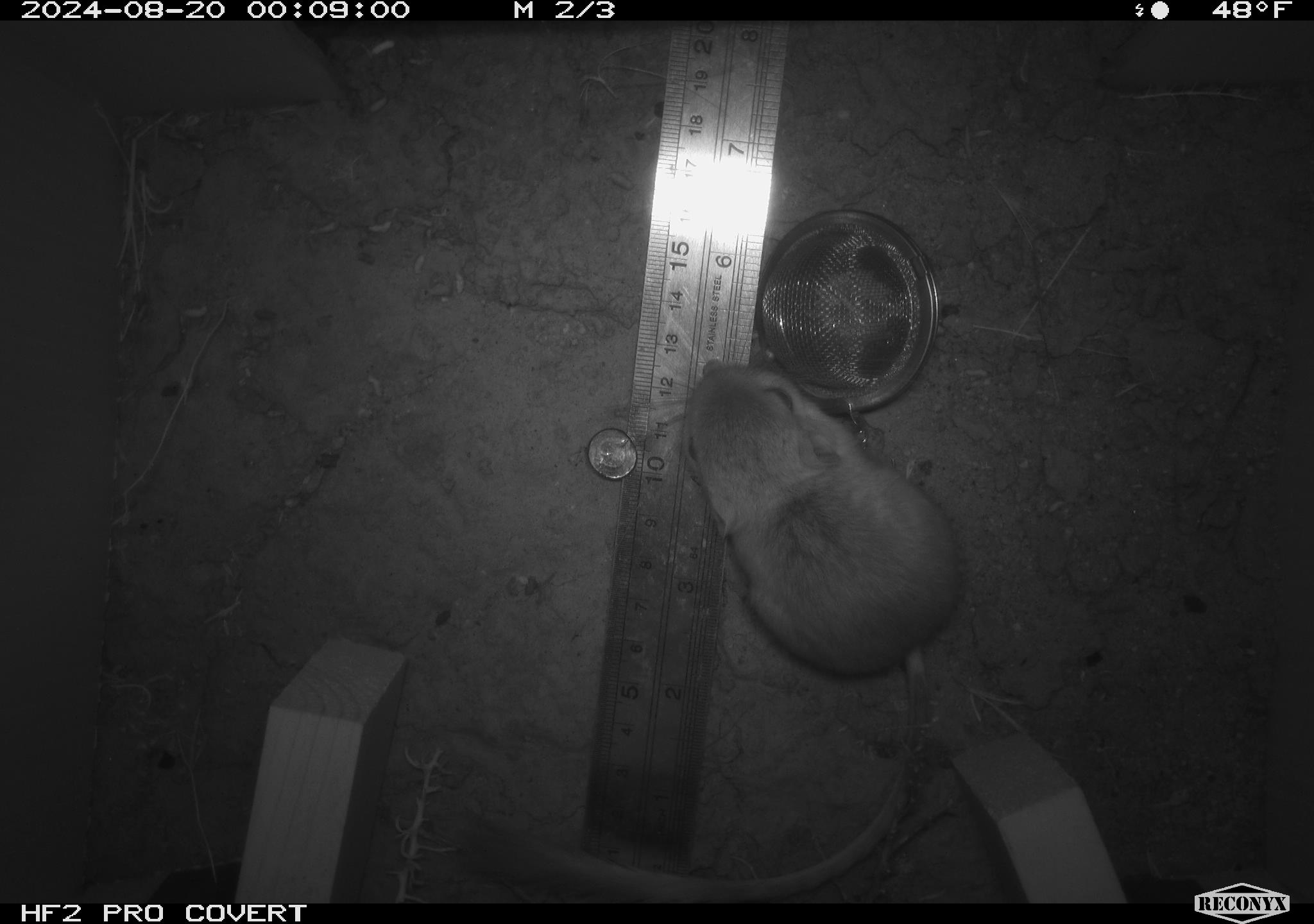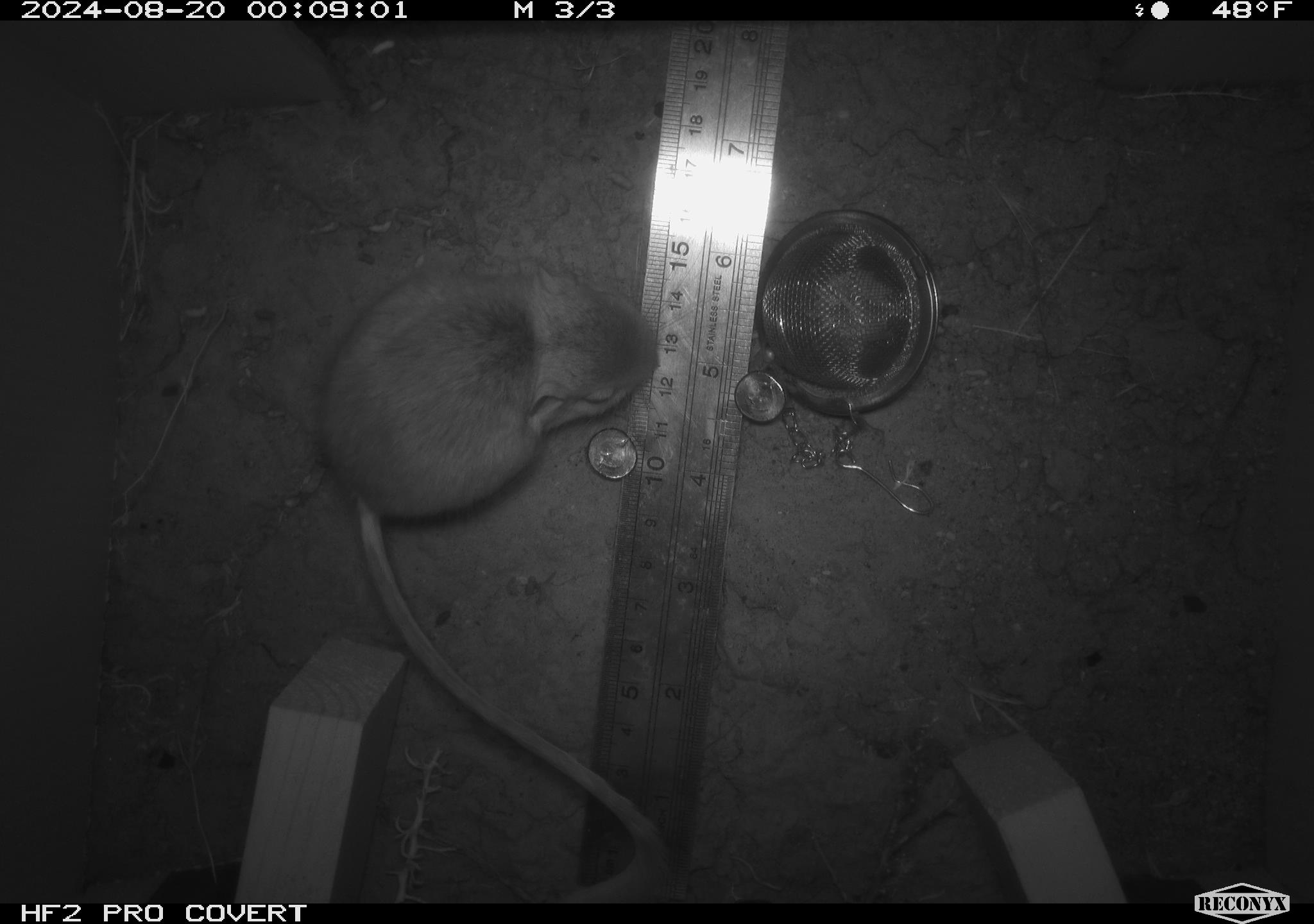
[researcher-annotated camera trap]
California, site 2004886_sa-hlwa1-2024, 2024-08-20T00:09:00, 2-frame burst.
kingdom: Animalia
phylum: Chordata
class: Mammalia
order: Rodentia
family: Heteromyidae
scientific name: Heteromyidae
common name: kangaroo rats and pocket mice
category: heteromyidae family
Heteromyidae family (kangaroo rats and pocket mice) (Heteromyidae).